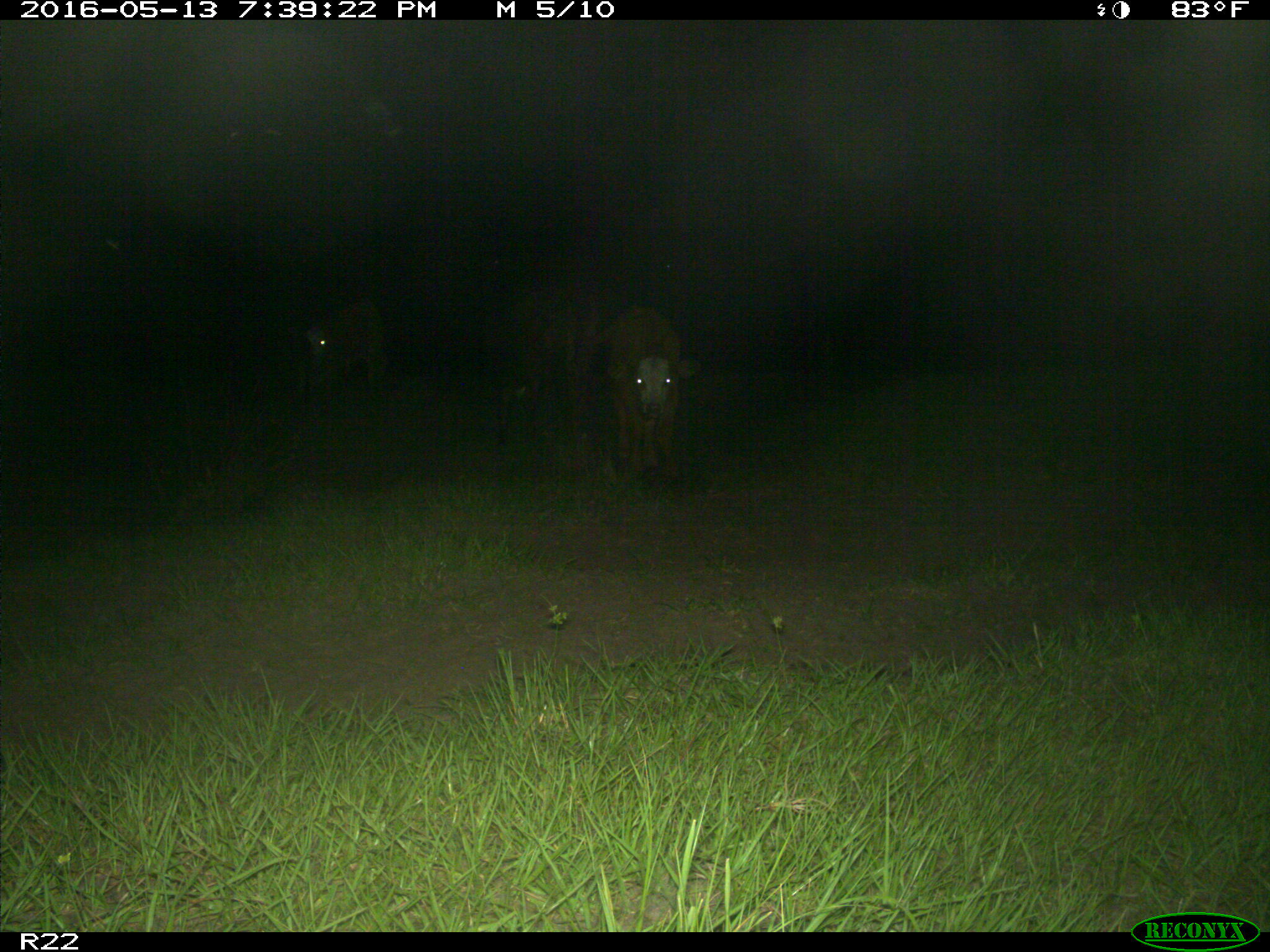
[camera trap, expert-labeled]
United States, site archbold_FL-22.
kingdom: Animalia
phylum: Chordata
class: Mammalia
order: Artiodactyla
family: Bovidae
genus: Bos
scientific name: Bos taurus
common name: domestic cow